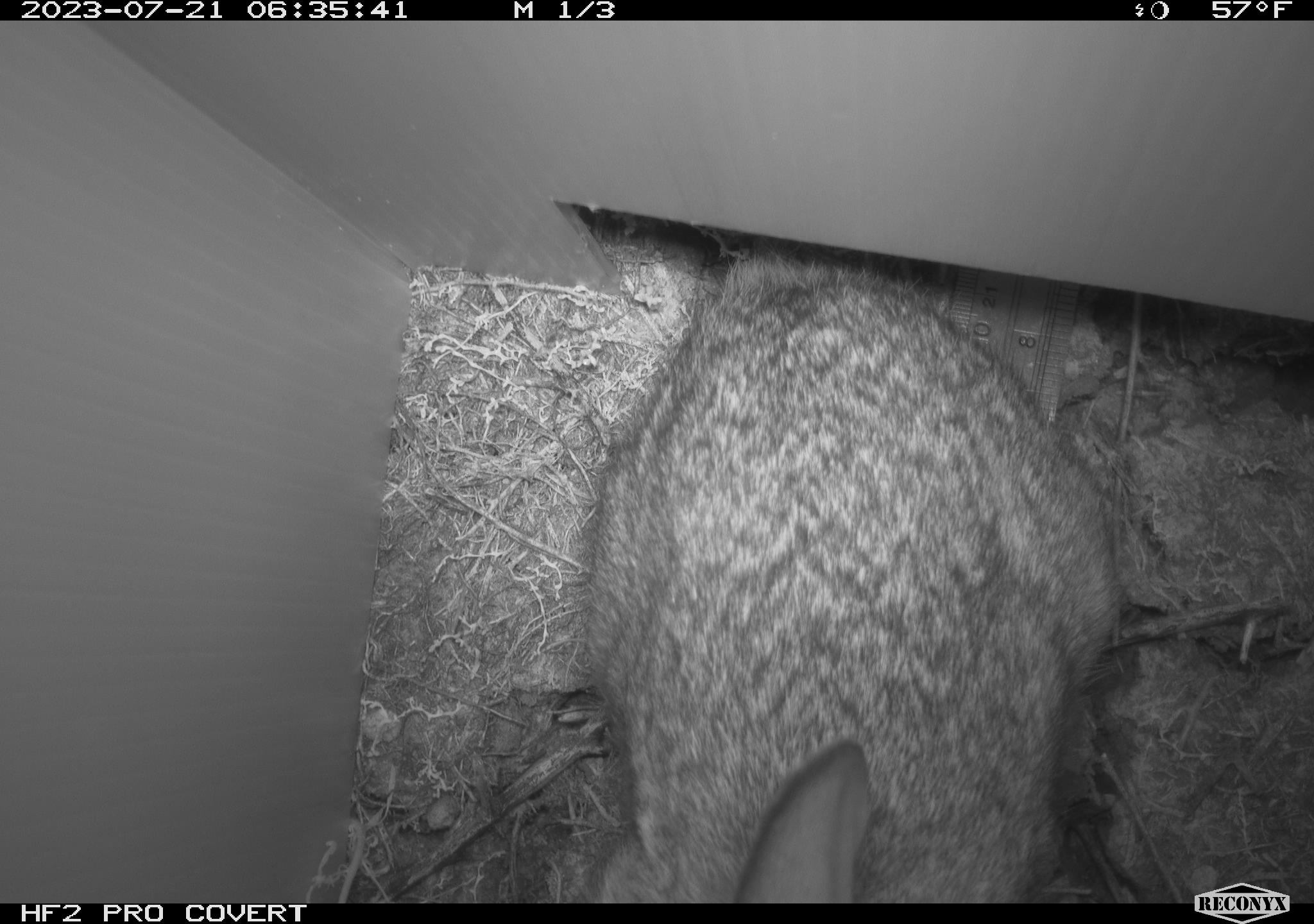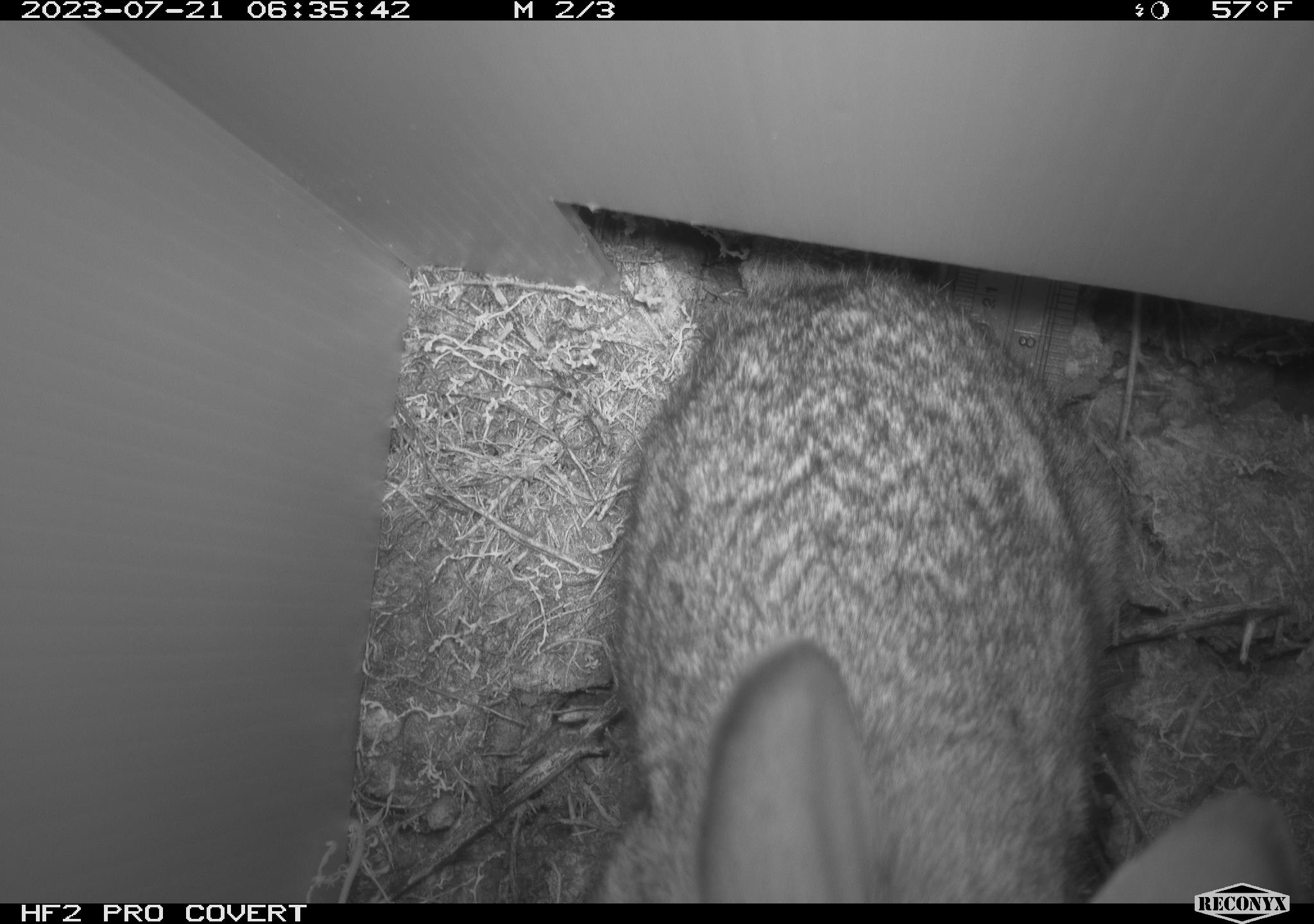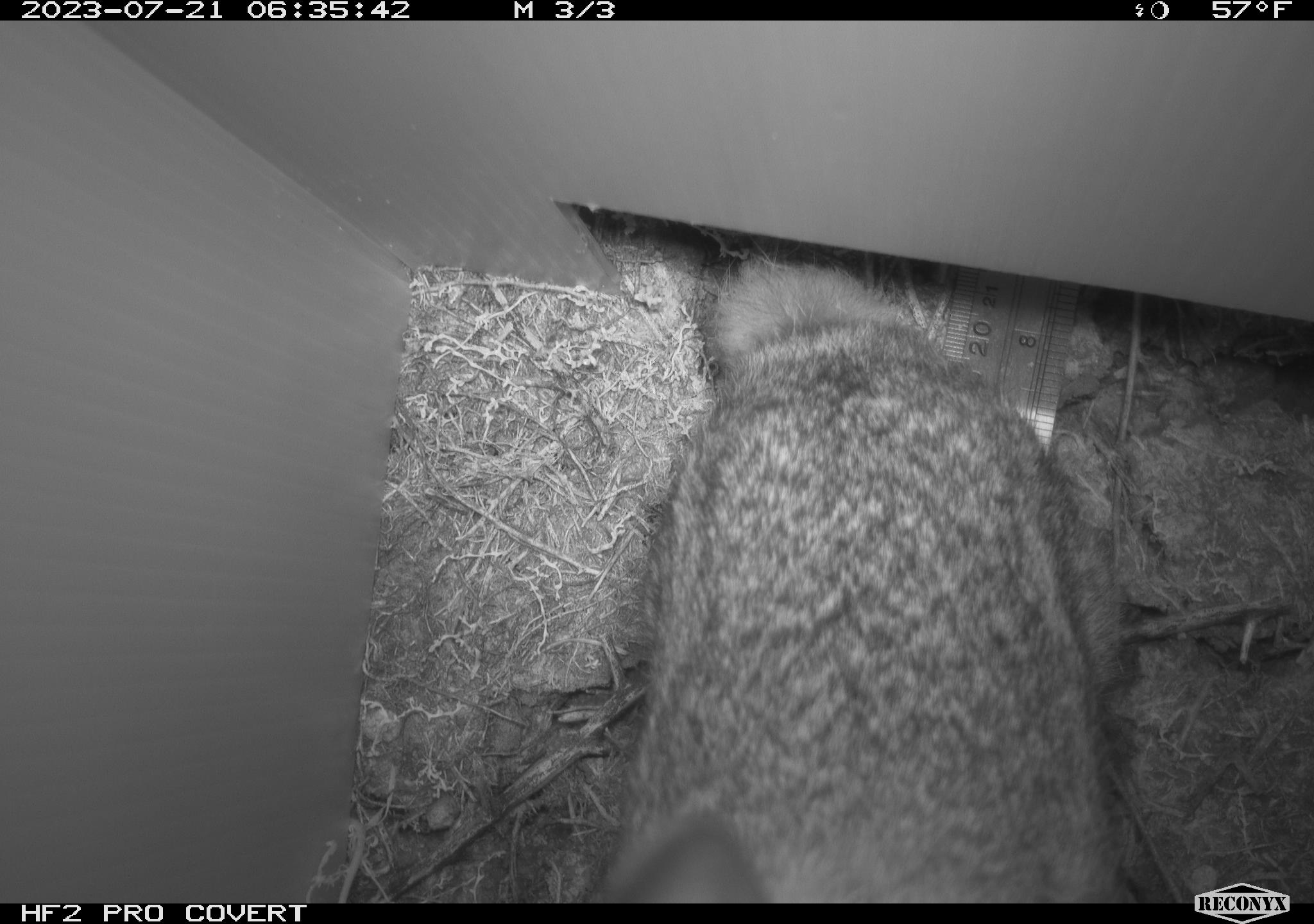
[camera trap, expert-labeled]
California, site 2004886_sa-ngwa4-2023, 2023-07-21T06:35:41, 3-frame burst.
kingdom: Animalia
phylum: Chordata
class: Mammalia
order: Lagomorpha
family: Leporidae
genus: Sylvilagus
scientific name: Sylvilagus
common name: cottontail rabbits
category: sylvilagus species